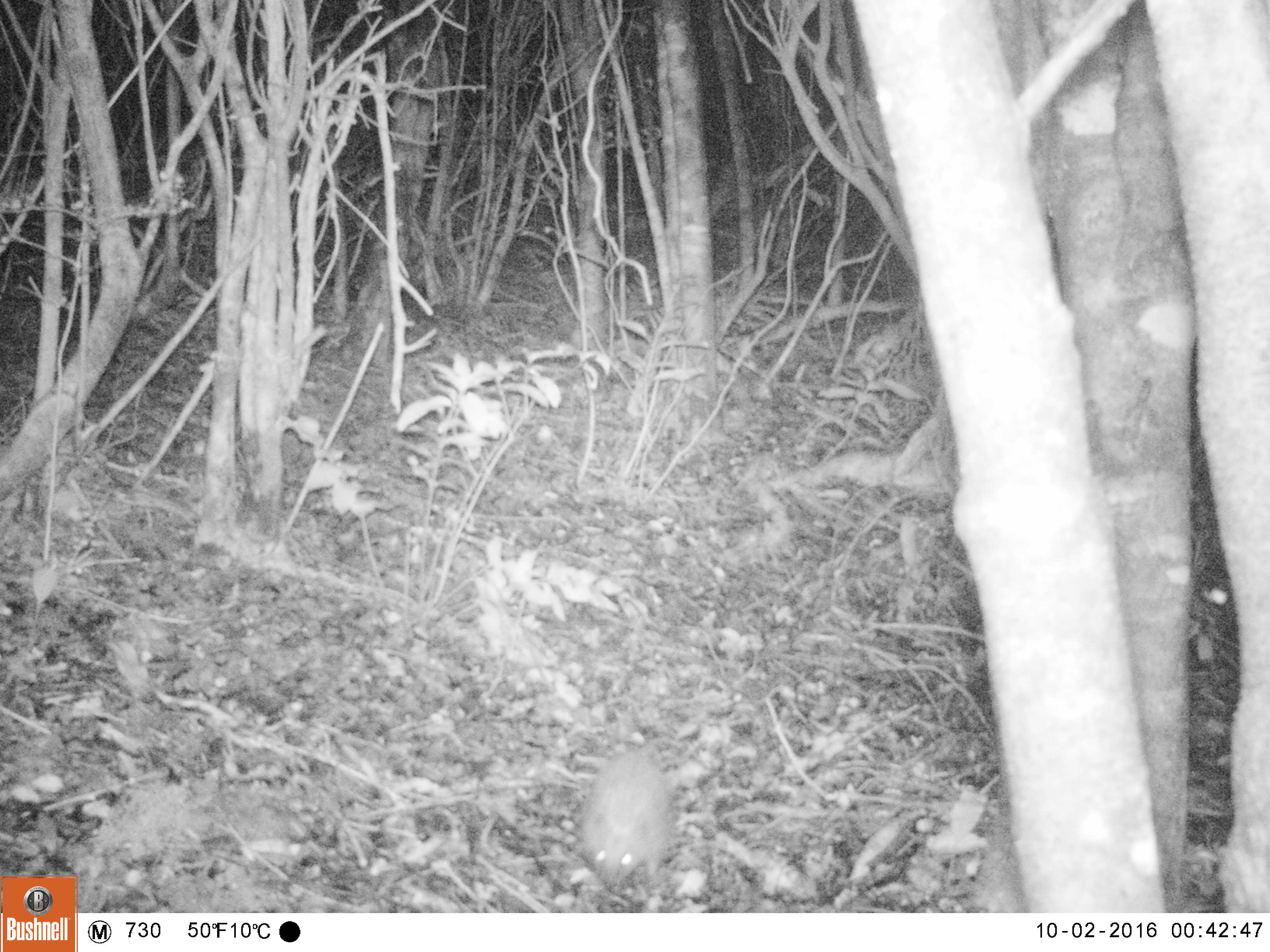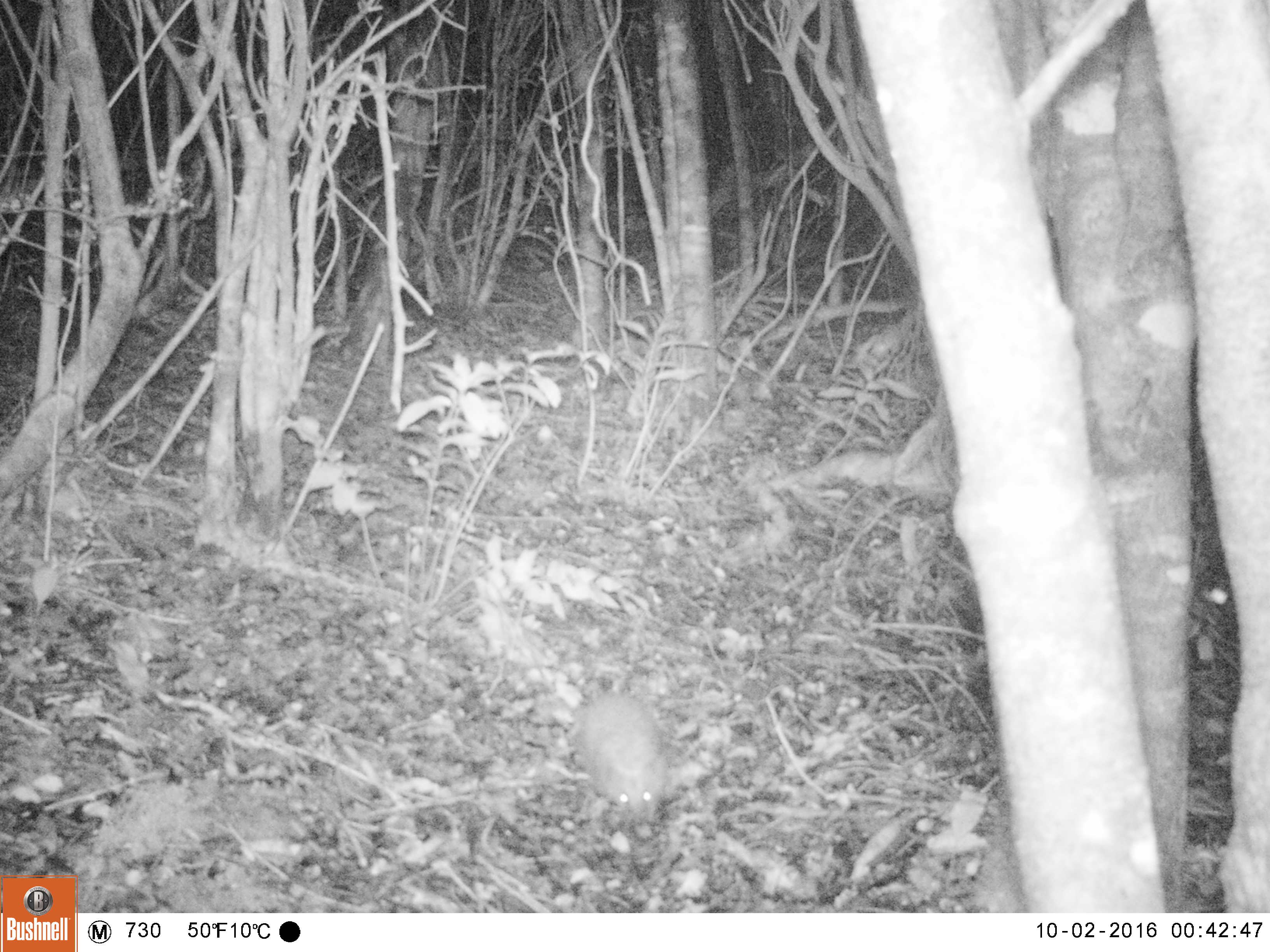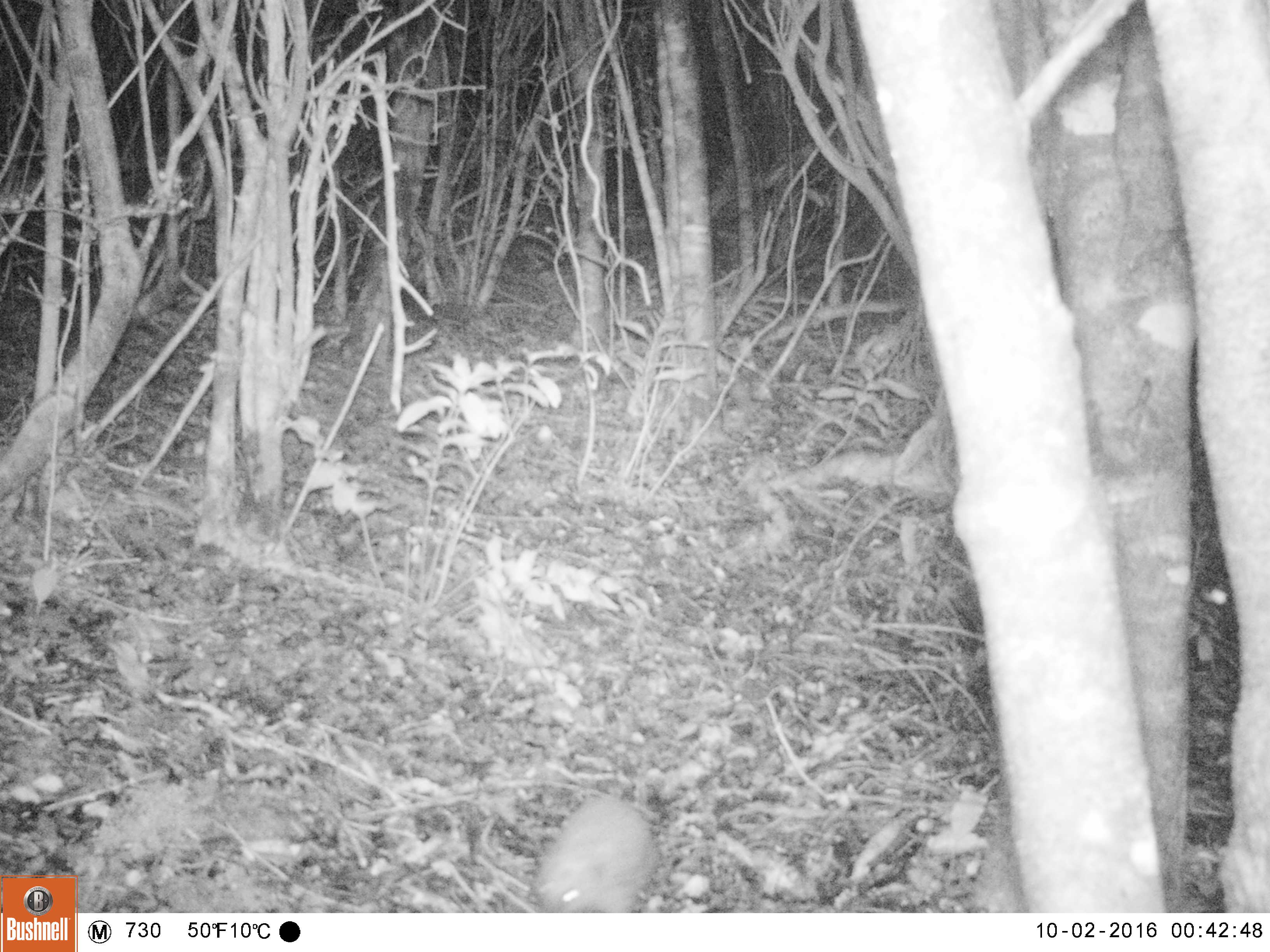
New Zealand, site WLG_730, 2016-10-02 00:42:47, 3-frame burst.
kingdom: Animalia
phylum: Chordata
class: Mammalia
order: Eulipotyphla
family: Erinaceidae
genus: Erinaceus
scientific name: Erinaceus europaeus europaeus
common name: european hedgehog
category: hedgehog